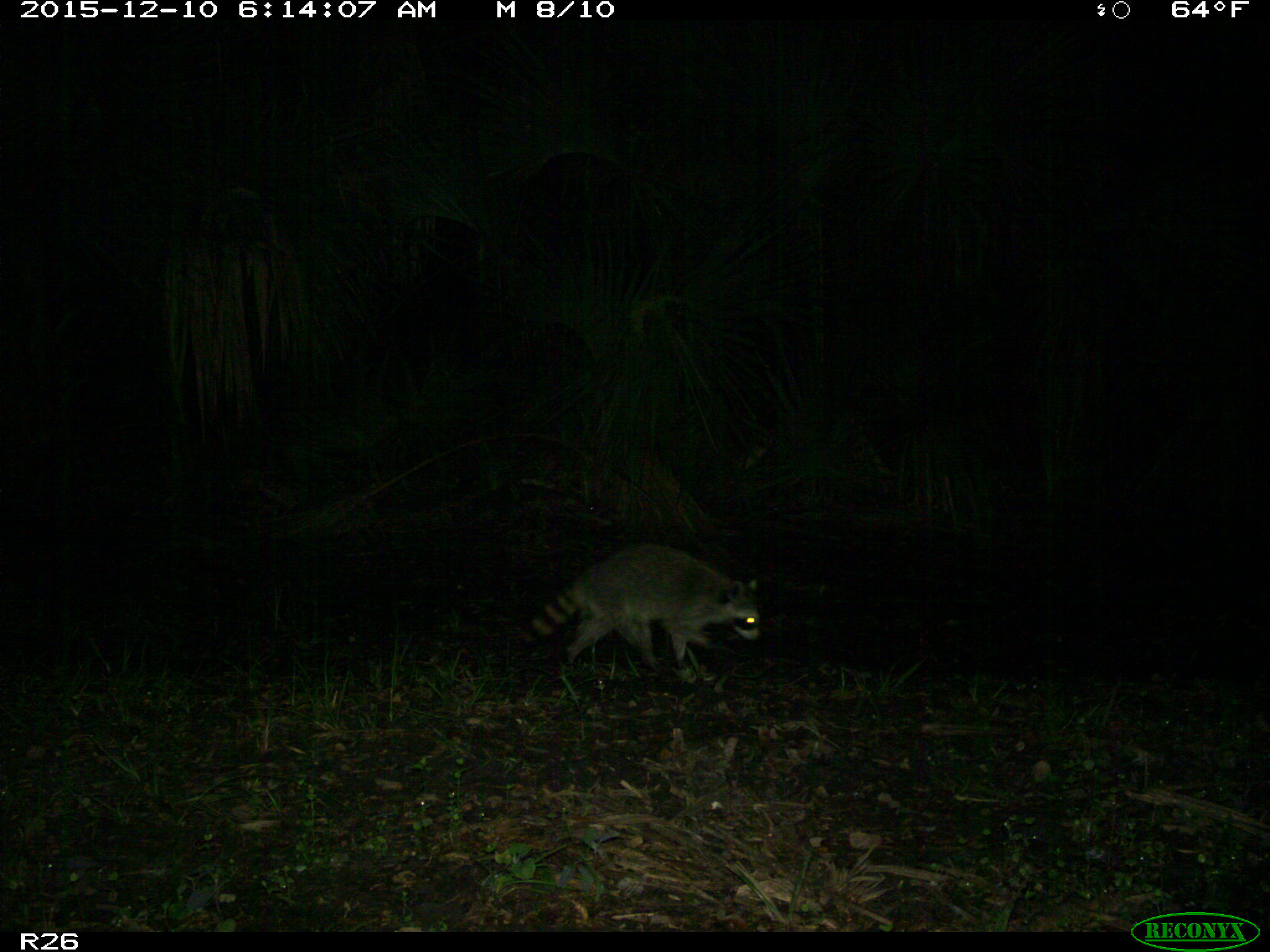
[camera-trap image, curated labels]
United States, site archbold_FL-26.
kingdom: Animalia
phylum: Chordata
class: Mammalia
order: Carnivora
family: Procyonidae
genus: Procyon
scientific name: Procyon lotor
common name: common raccoon